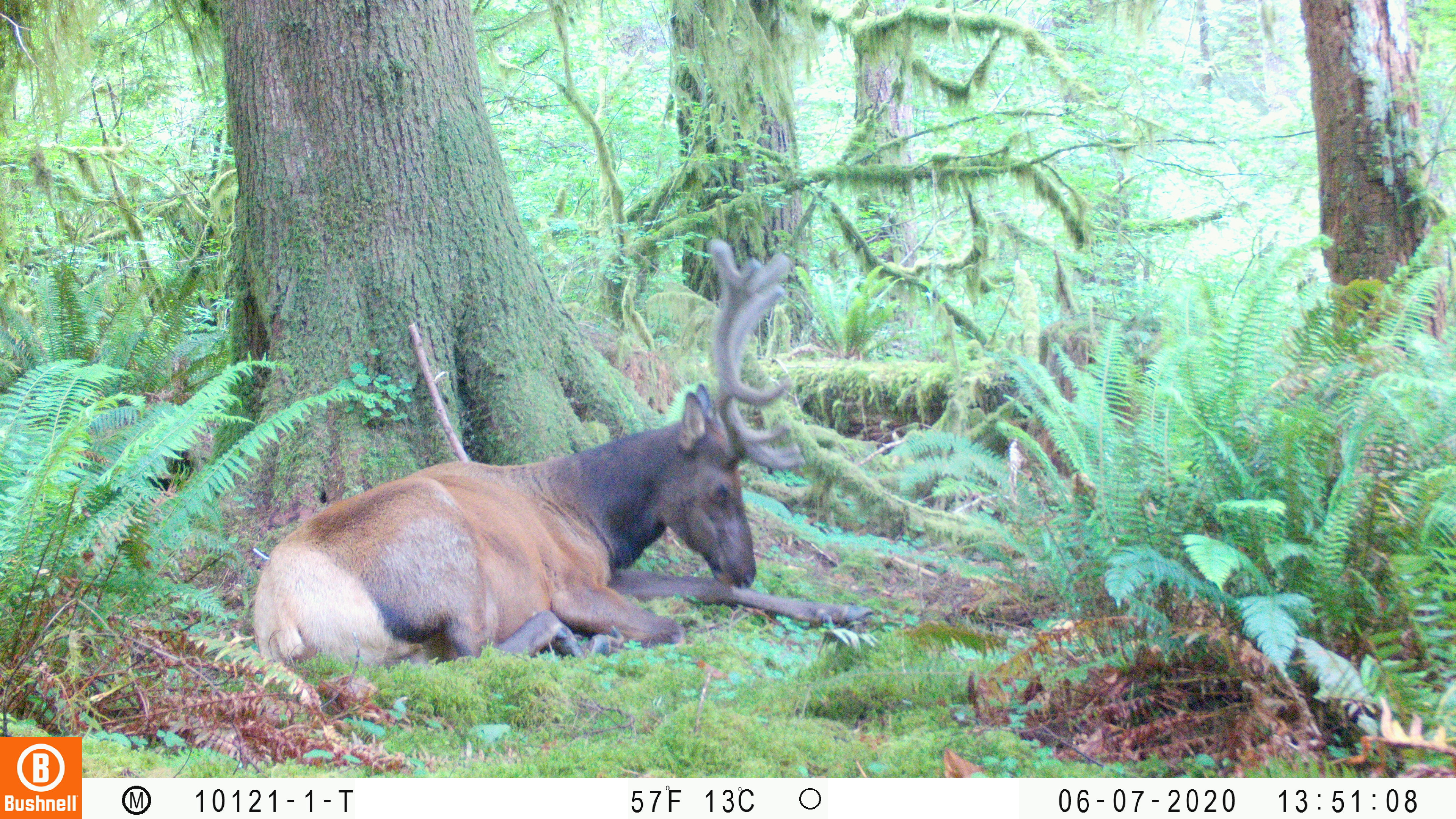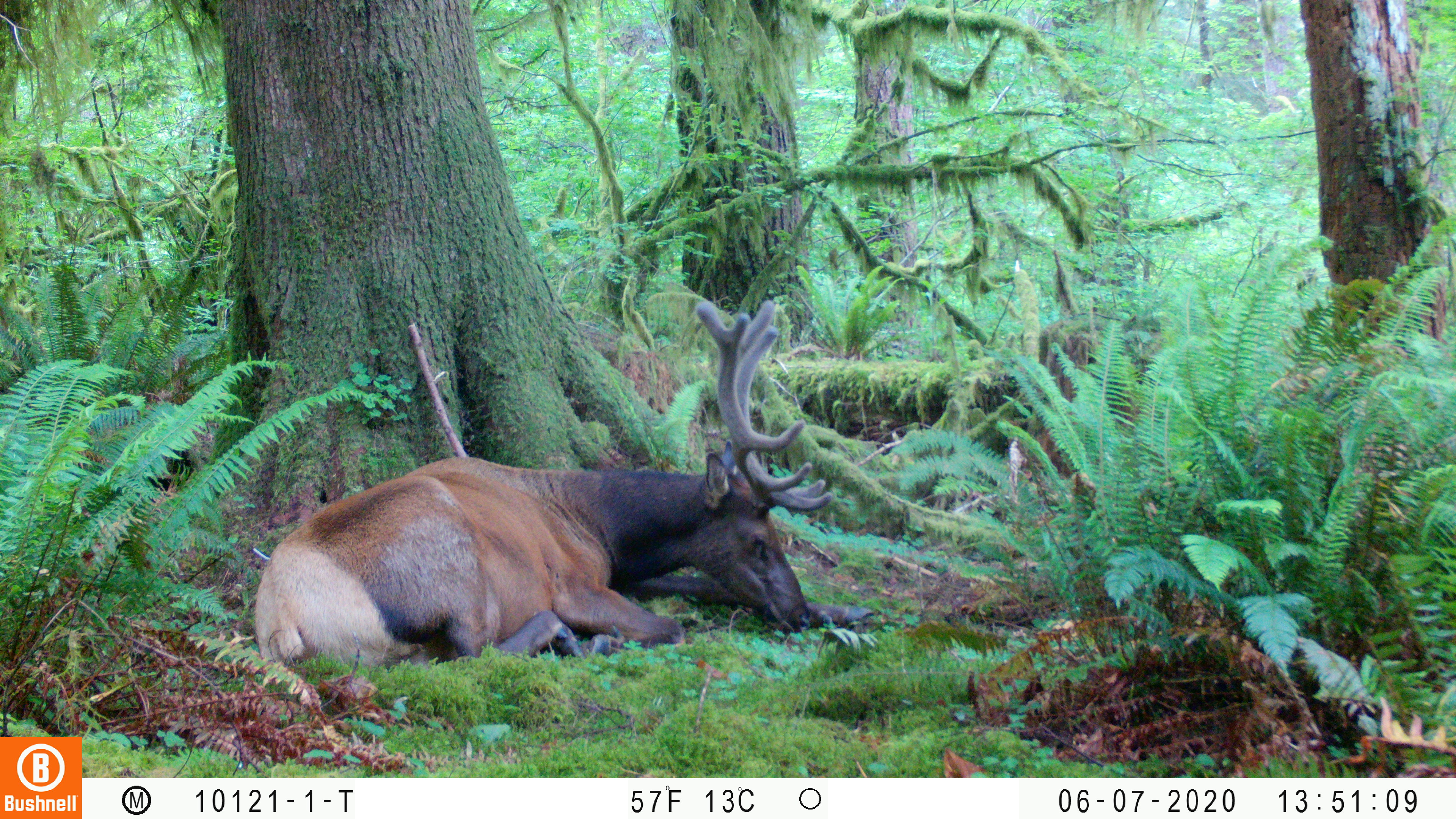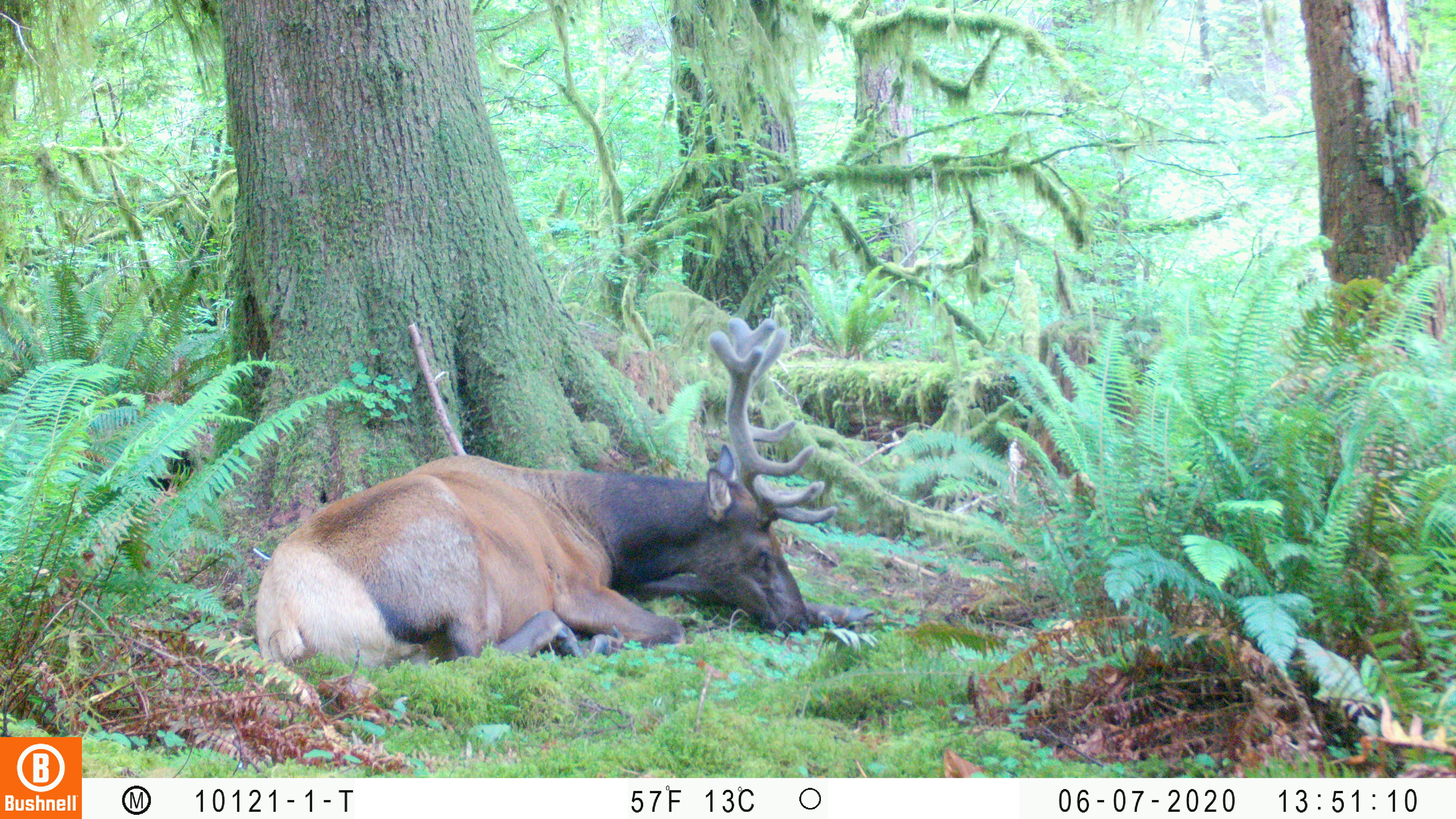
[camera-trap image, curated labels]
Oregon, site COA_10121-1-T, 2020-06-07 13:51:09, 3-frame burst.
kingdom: Animalia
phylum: Chordata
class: Mammalia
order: Artiodactyla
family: Cervidae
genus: Cervus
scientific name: Cervus canadensis roosevelti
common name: roosevelt elk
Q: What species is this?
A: Roosevelt elk (Cervus canadensis roosevelti).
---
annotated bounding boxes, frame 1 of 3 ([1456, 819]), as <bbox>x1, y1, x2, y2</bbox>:
roosevelt elk: <bbox>245, 237, 884, 677</bbox>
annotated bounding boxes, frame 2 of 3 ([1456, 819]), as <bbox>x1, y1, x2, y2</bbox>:
roosevelt elk: <bbox>245, 291, 838, 672</bbox>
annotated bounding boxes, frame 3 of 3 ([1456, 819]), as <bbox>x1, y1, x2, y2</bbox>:
roosevelt elk: <bbox>245, 302, 836, 679</bbox>